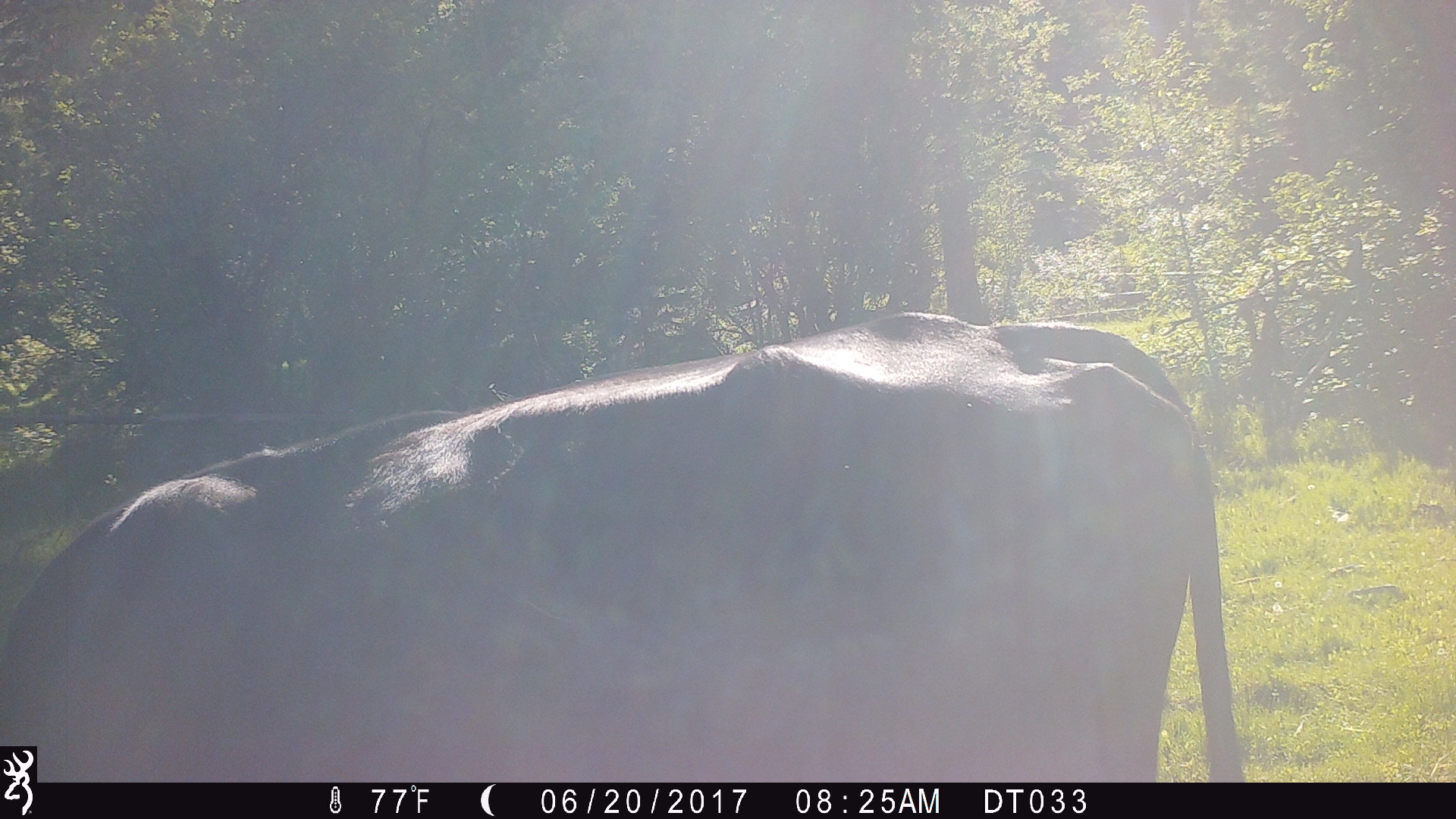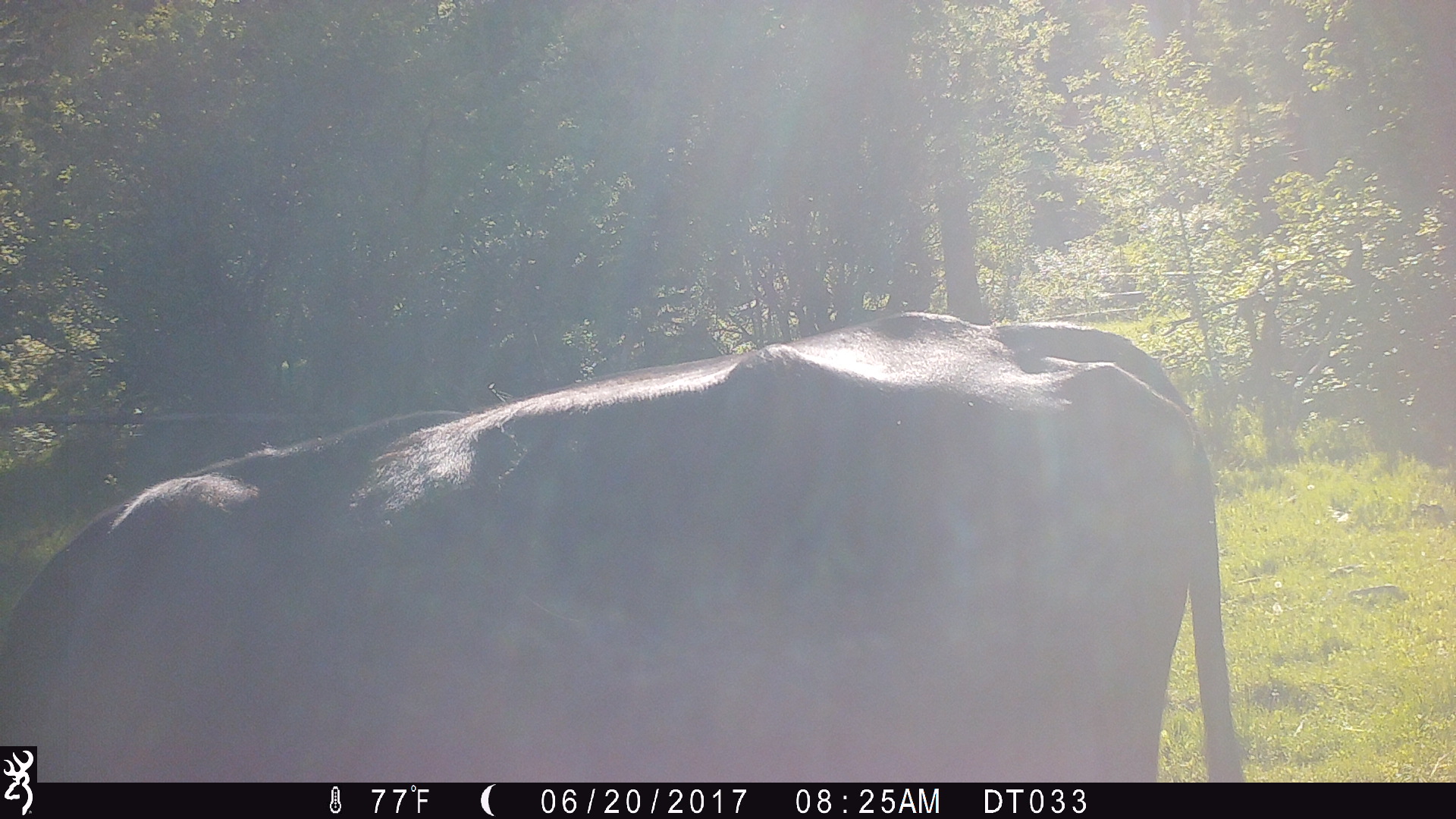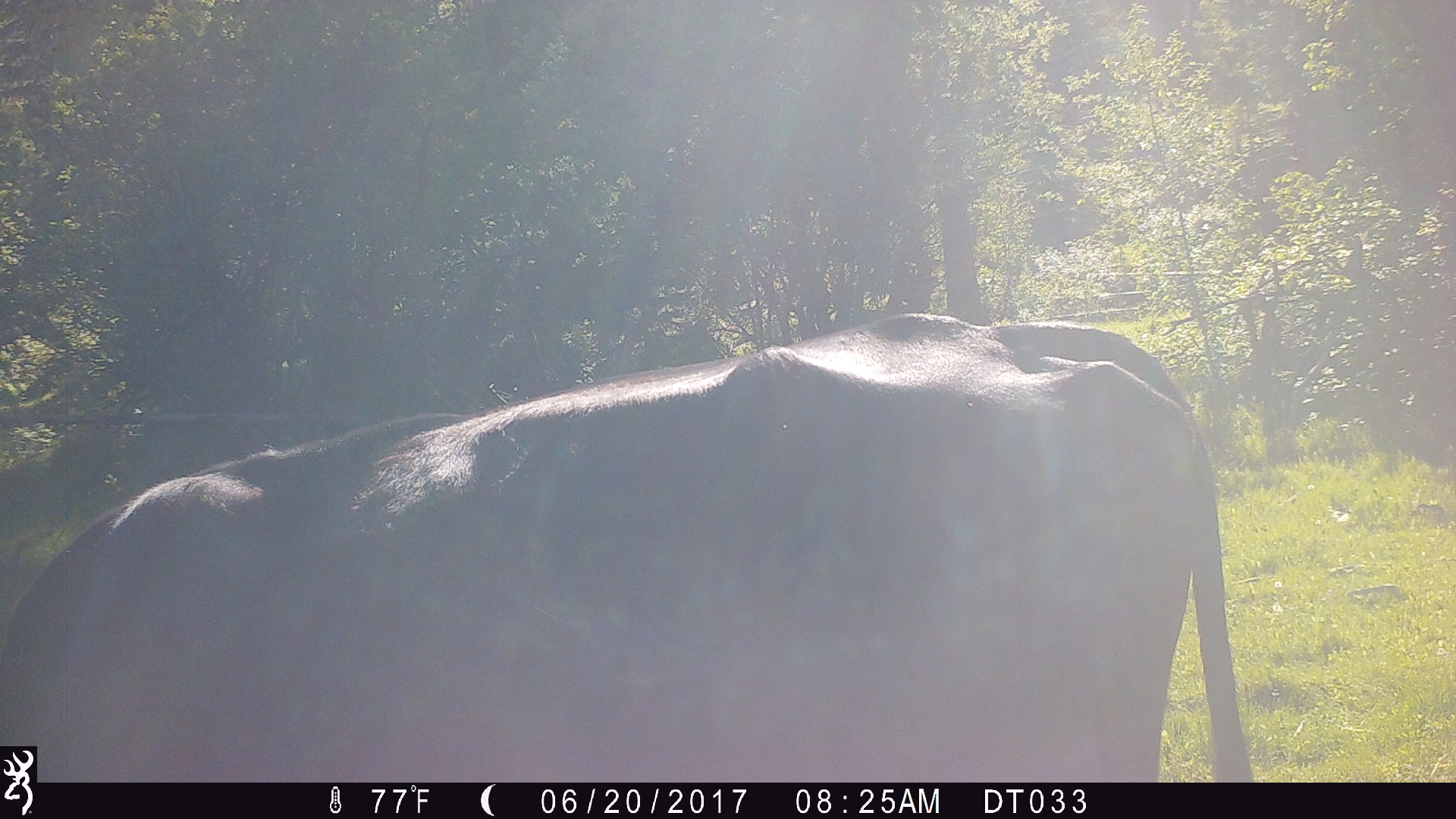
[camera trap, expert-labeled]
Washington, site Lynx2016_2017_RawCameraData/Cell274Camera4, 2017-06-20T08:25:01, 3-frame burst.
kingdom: Animalia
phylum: Chordata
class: Mammalia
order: Artiodactyla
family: Bovidae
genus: Bos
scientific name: Bos taurus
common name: domestic cattle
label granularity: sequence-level